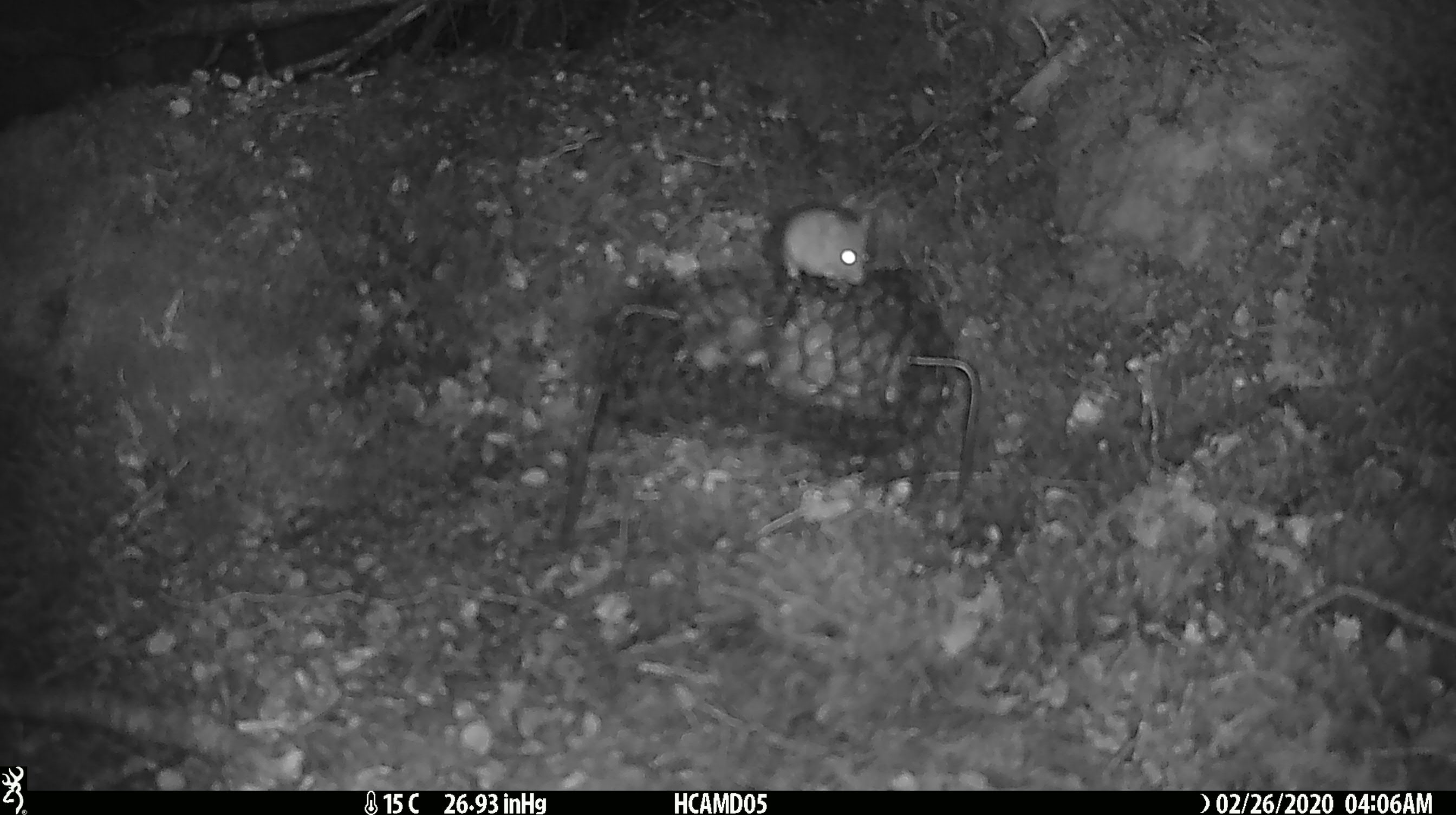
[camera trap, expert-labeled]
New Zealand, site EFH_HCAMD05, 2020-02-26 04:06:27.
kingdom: Animalia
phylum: Chordata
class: Mammalia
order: Rodentia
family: Muridae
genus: Mus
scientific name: Mus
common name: mouse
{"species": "mouse (Mus)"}